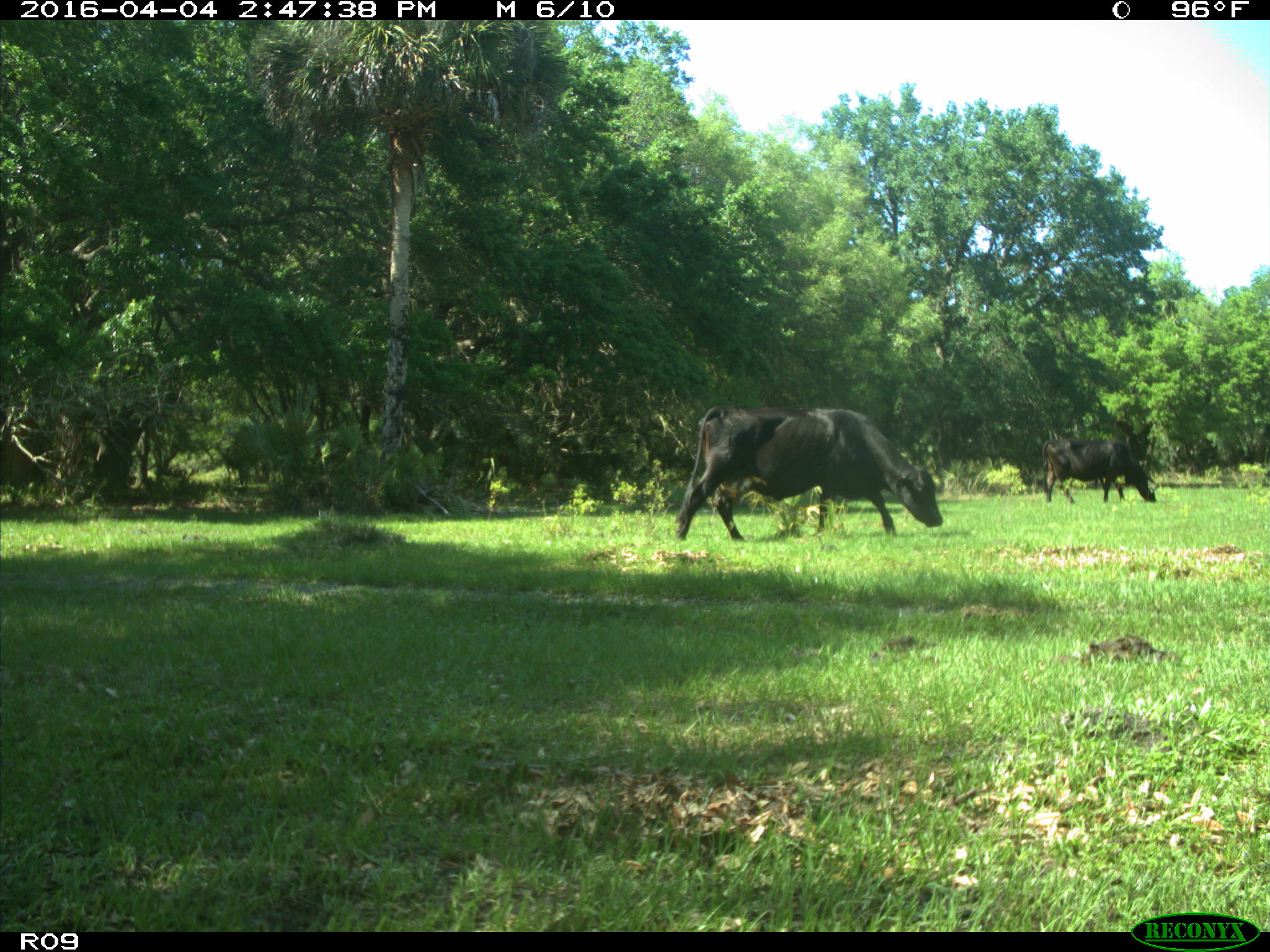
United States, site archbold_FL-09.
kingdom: Animalia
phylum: Chordata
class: Mammalia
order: Artiodactyla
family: Bovidae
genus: Bos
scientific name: Bos taurus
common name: domestic cow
Bos taurus (domestic cow).